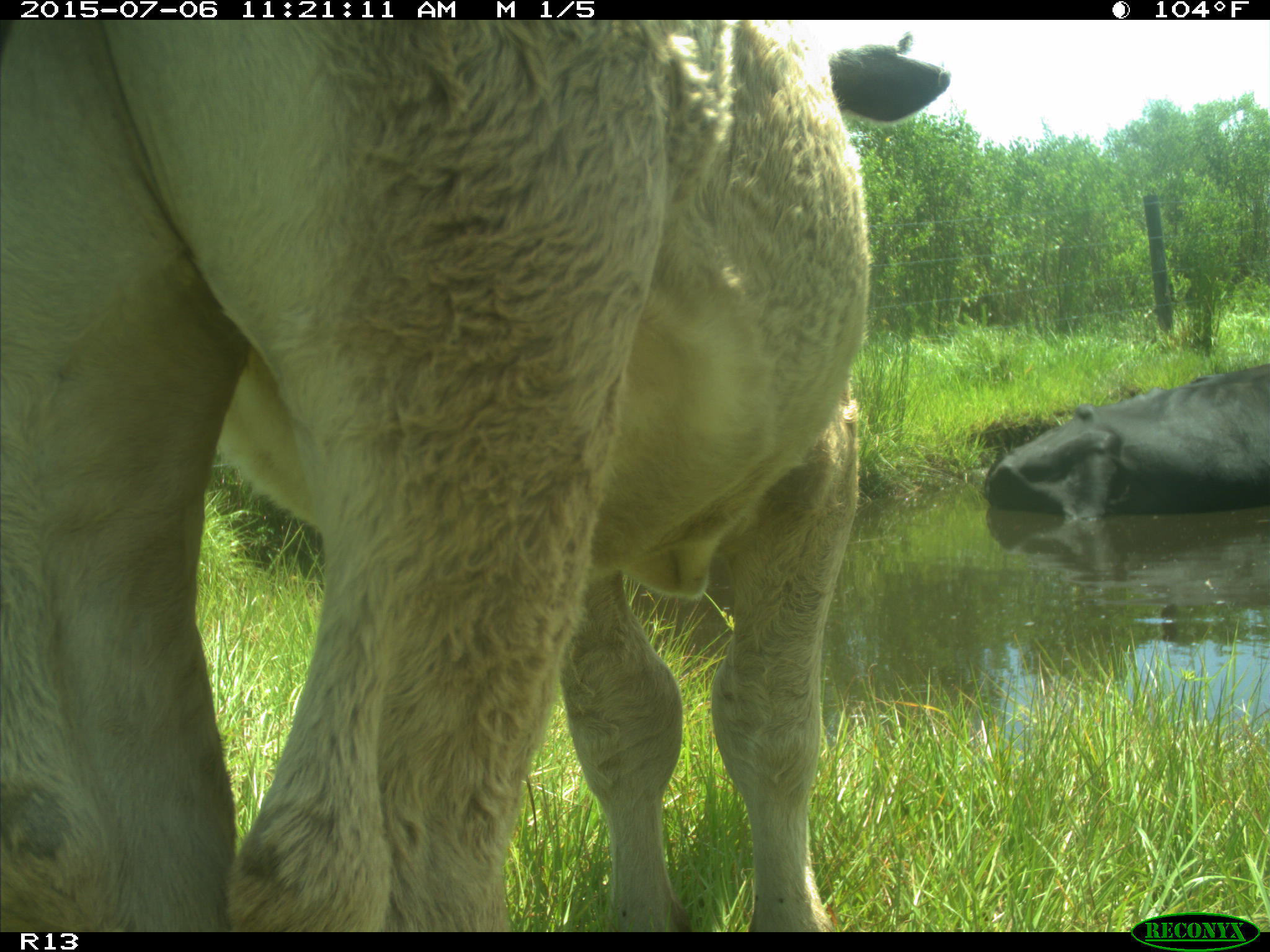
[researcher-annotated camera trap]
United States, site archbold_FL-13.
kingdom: Animalia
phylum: Chordata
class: Mammalia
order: Artiodactyla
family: Bovidae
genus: Bos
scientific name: Bos taurus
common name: domestic cow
Bos taurus (domestic cow).